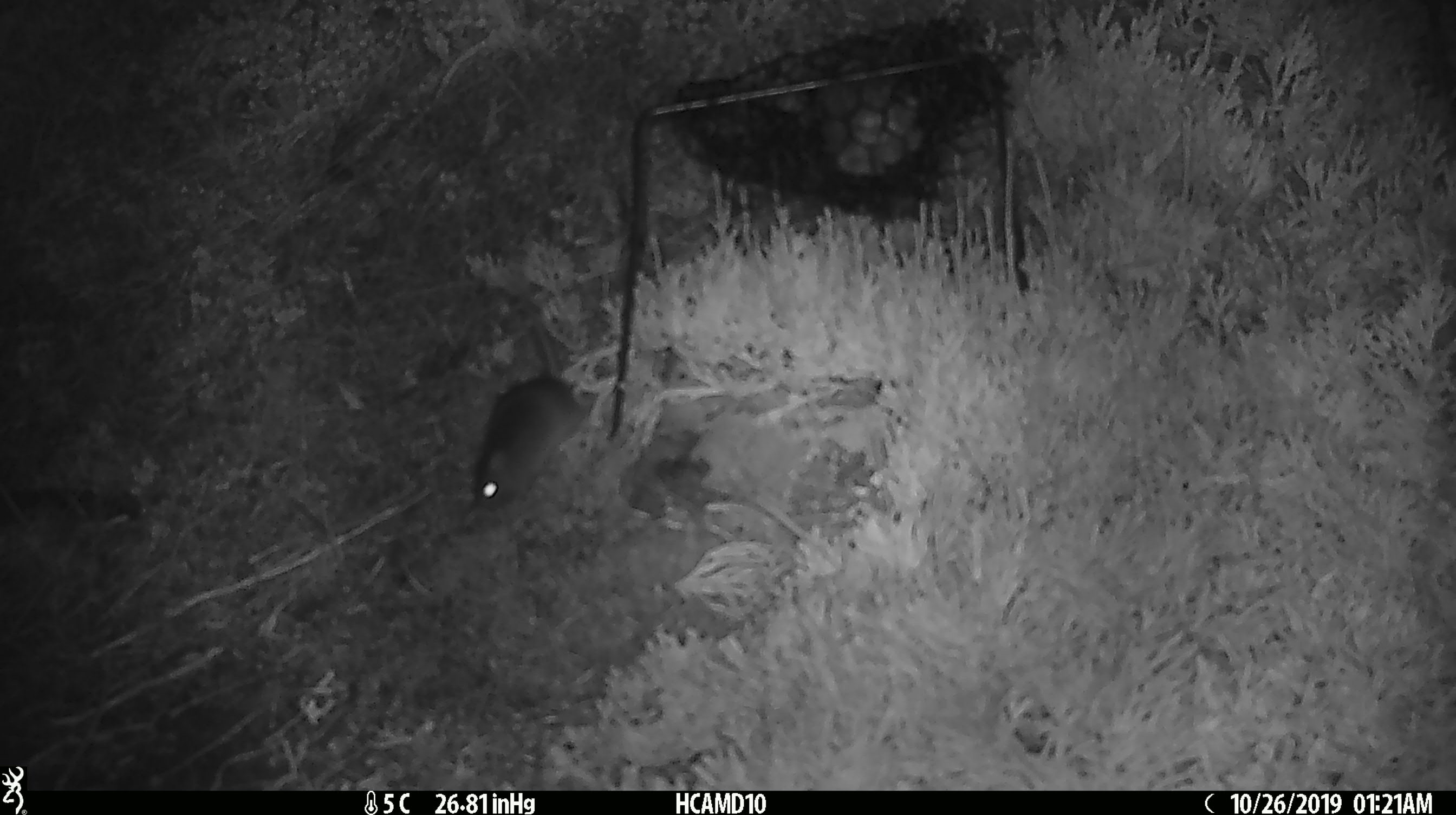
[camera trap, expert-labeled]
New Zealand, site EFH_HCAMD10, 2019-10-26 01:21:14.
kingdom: Animalia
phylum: Chordata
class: Mammalia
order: Rodentia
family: Muridae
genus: Mus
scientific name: Mus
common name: mouse